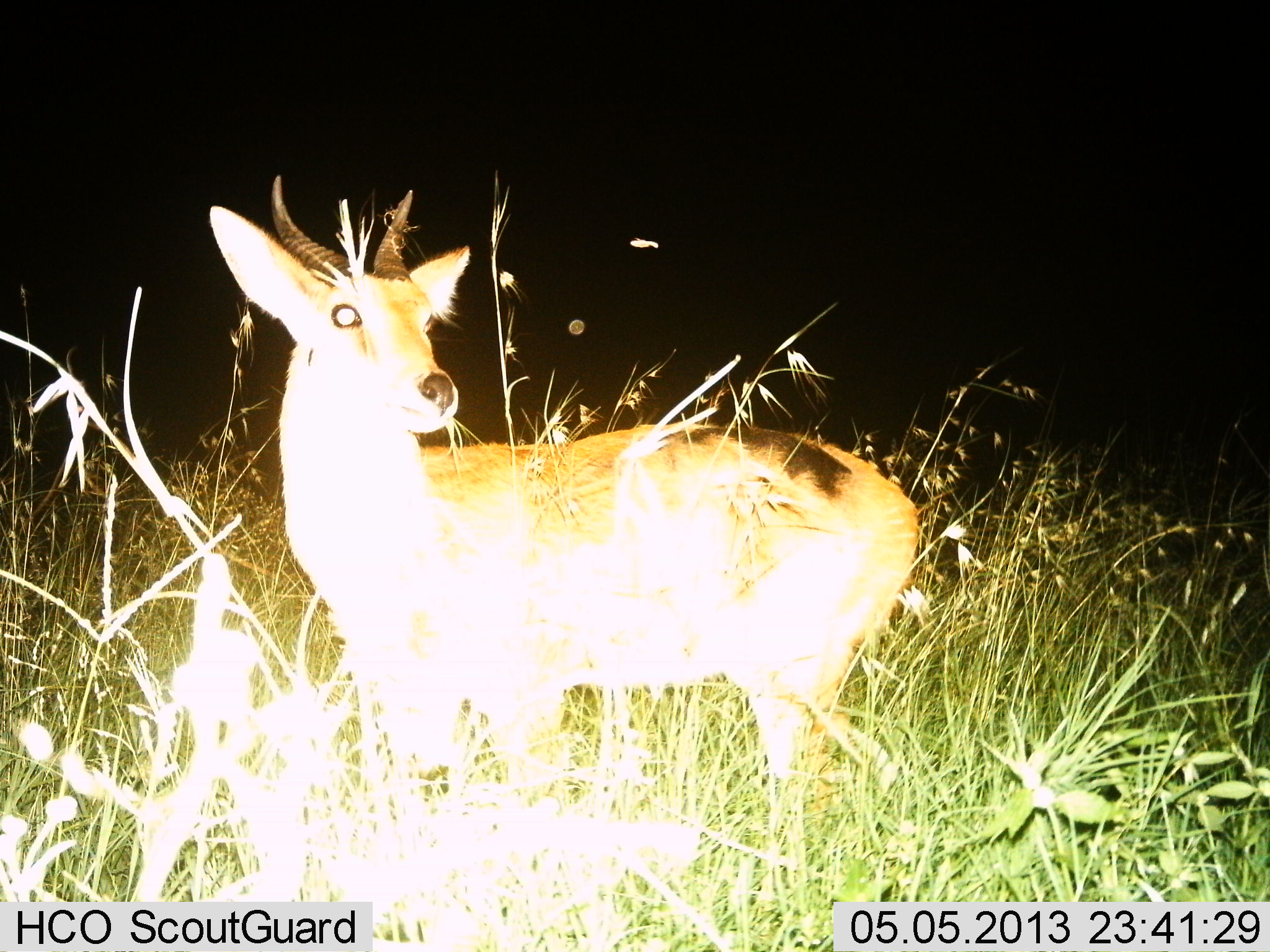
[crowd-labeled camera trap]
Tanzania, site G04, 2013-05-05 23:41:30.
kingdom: Animalia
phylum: Chordata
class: Mammalia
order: Artiodactyla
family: Bovidae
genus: Redunca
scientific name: Redunca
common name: reedbuck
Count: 1.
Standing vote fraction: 100%.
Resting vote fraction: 0%.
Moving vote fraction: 0%.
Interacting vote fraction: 0%.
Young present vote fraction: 0%.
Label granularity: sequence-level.